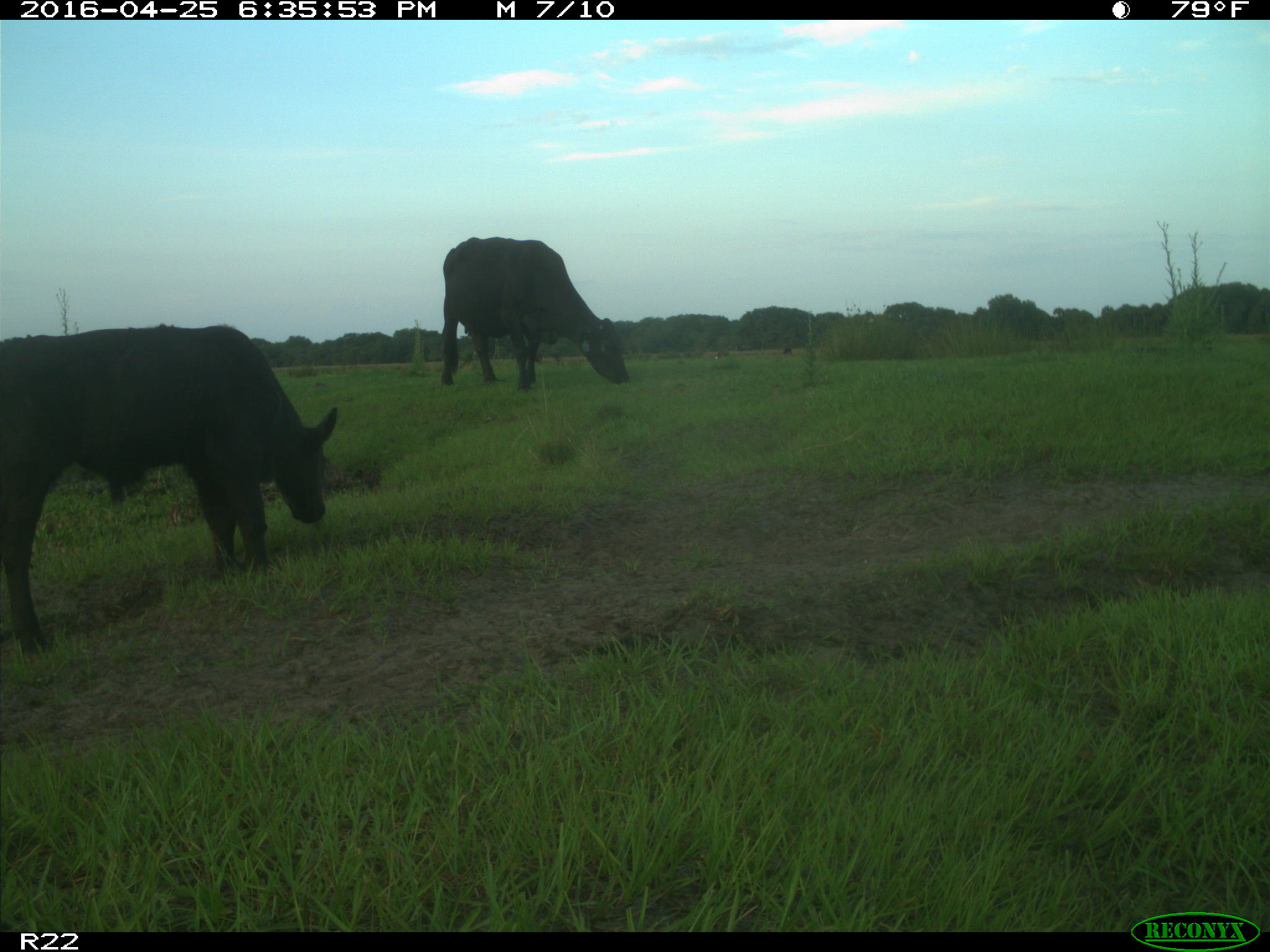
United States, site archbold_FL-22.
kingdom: Animalia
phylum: Chordata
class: Mammalia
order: Artiodactyla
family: Bovidae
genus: Bos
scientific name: Bos taurus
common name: domestic cow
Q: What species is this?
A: Bos taurus (domestic cow).